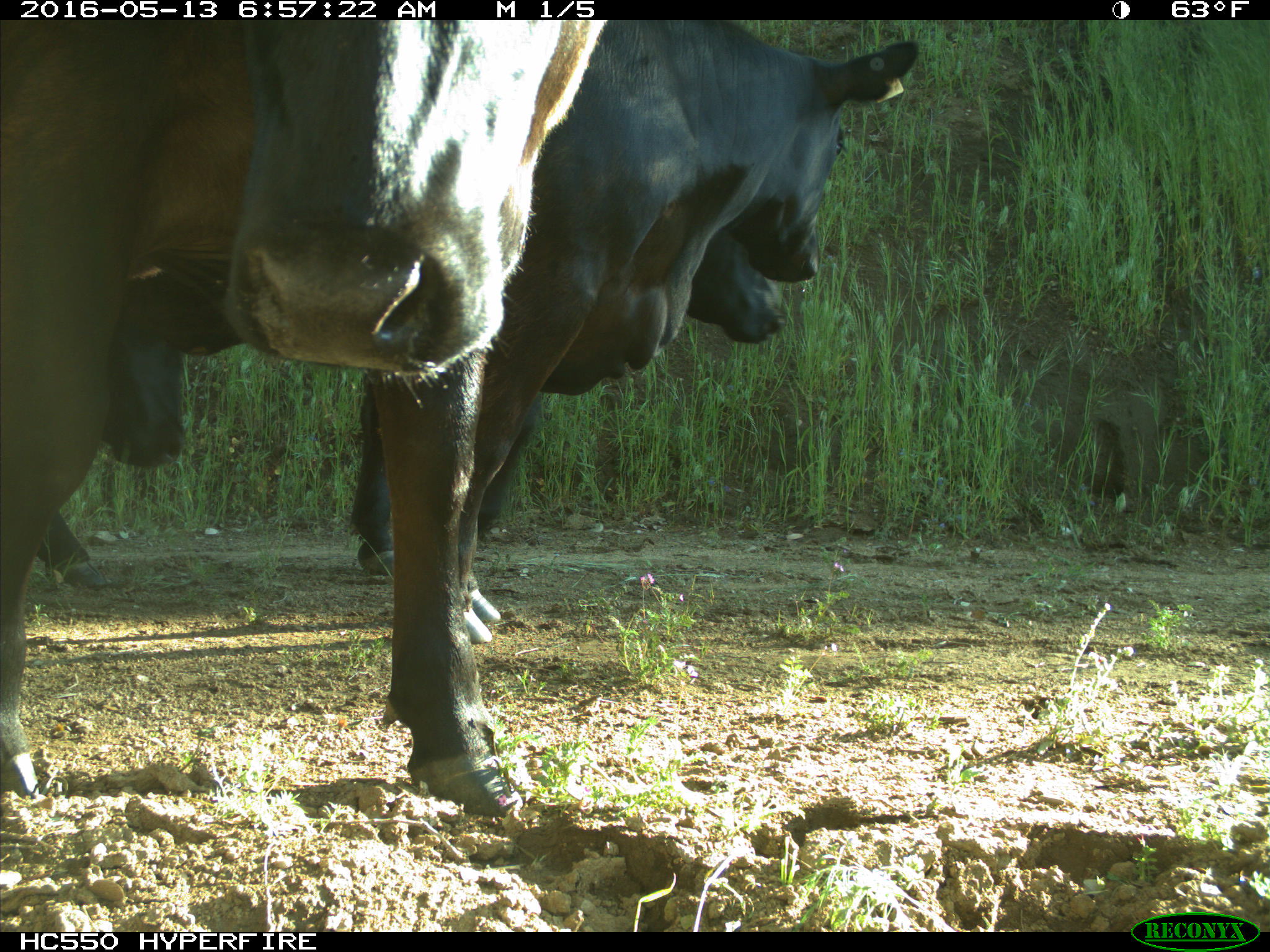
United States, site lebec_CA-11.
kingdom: Animalia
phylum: Chordata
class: Mammalia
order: Artiodactyla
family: Bovidae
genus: Bos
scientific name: Bos taurus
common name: domestic cow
Bos taurus (domestic cow).